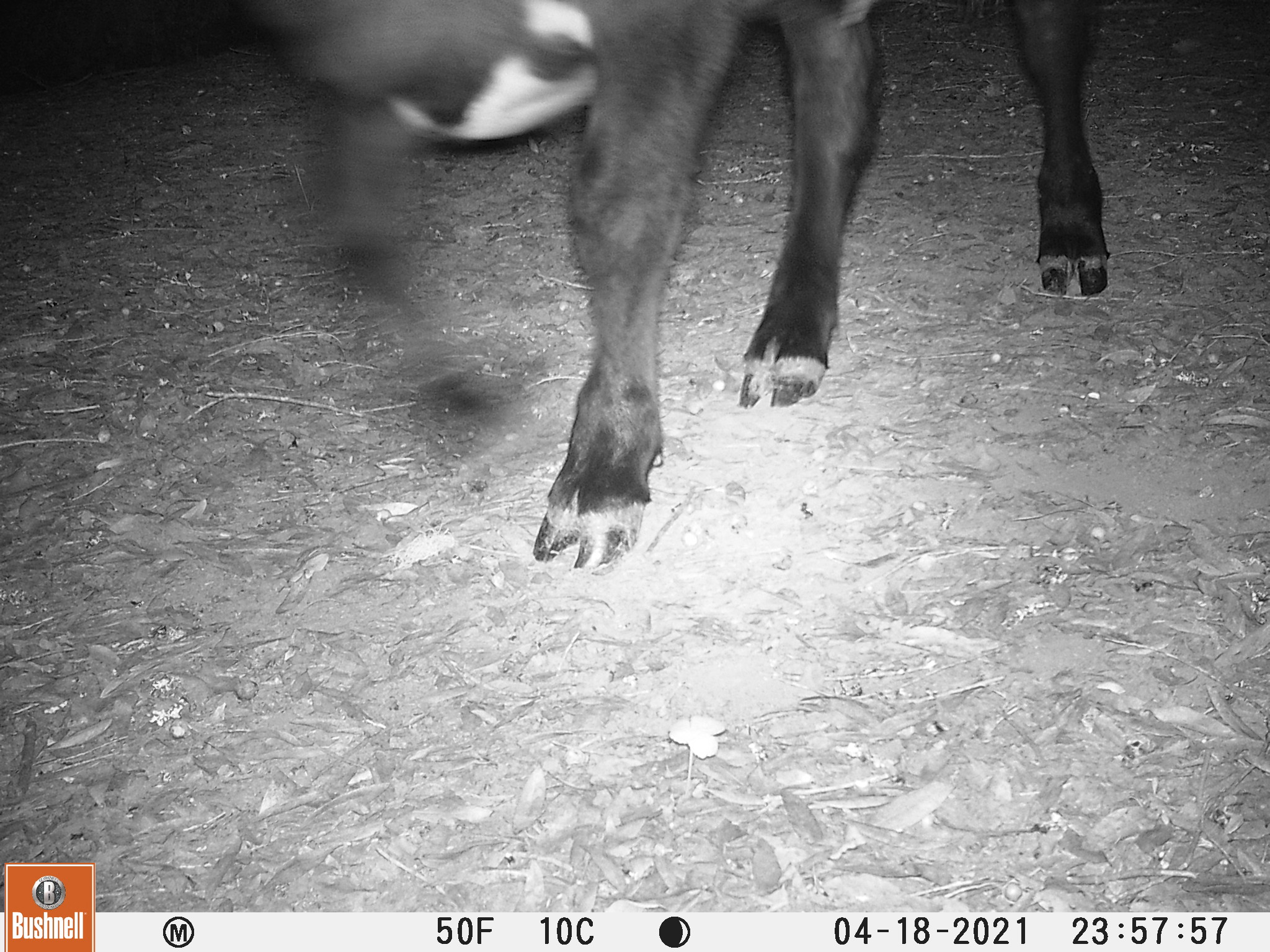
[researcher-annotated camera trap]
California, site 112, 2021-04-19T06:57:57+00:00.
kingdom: Animalia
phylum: Chordata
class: Mammalia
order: Artiodactyla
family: Bovidae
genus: Bos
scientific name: Bos taurus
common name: domestic cattle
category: cattle